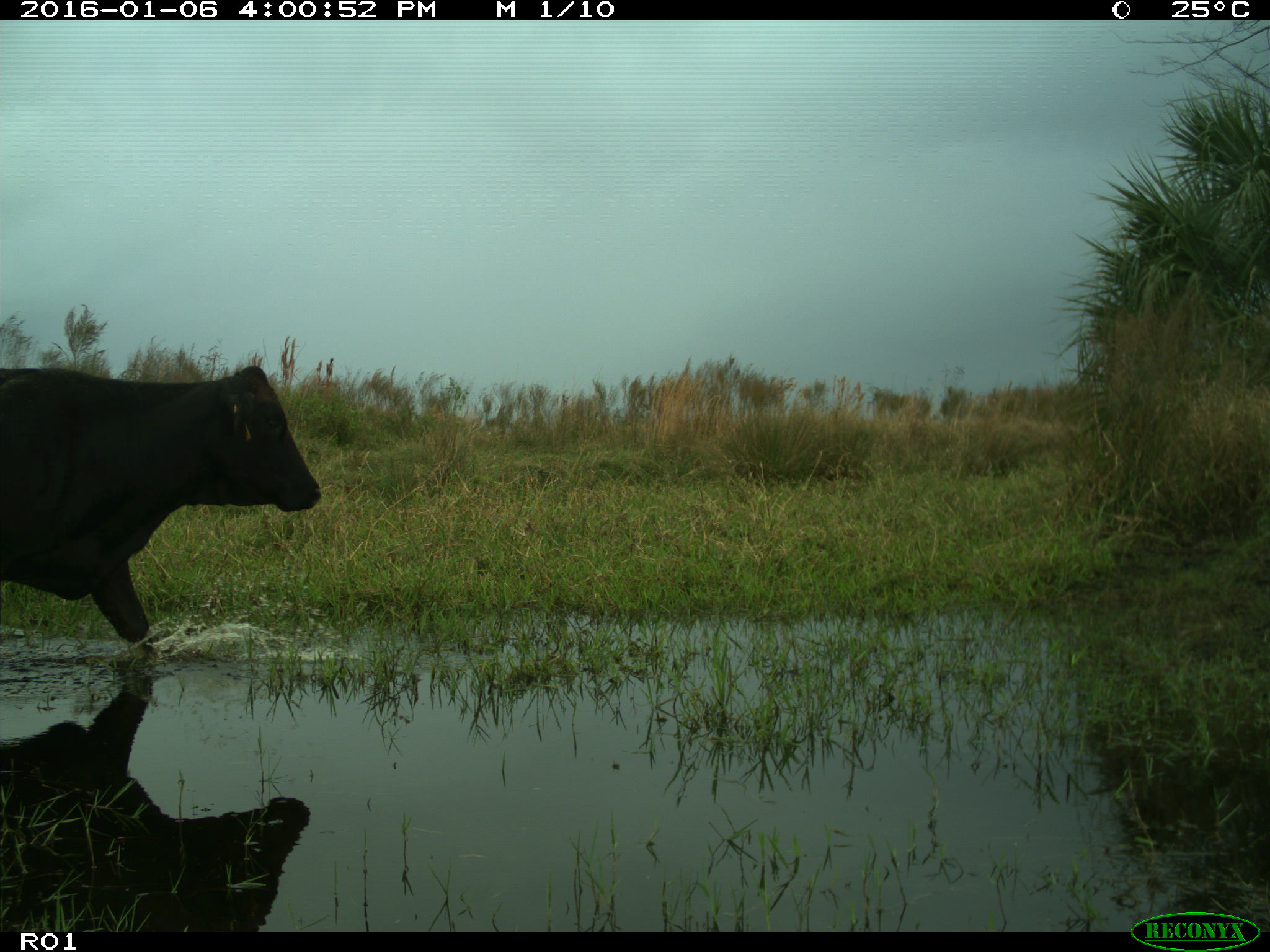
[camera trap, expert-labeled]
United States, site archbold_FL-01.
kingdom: Animalia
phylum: Chordata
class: Mammalia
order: Artiodactyla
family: Bovidae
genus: Bos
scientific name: Bos taurus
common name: domestic cow